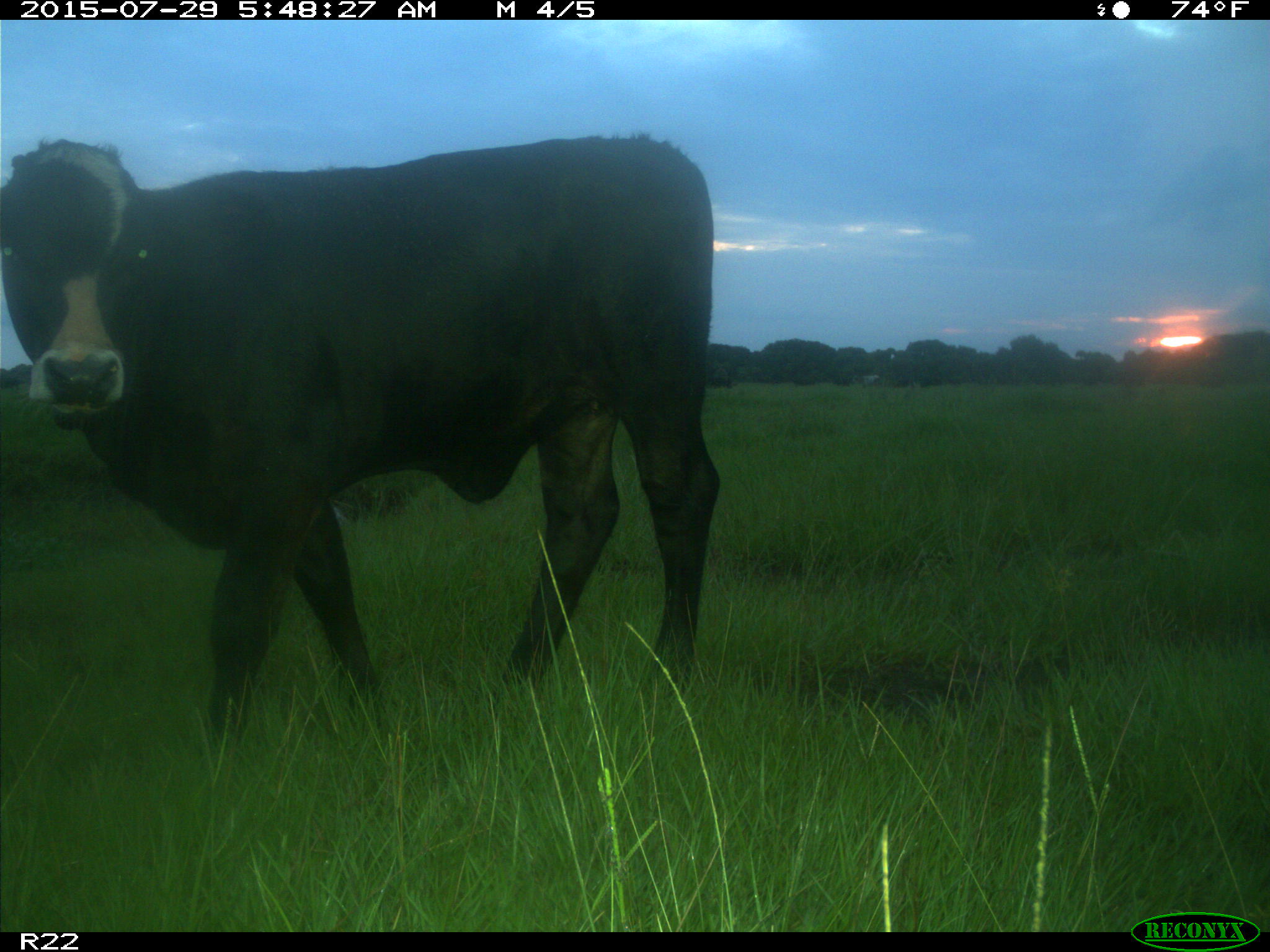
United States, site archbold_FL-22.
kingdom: Animalia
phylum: Chordata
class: Mammalia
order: Artiodactyla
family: Bovidae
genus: Bos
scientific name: Bos taurus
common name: domestic cow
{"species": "Bos taurus (domestic cow)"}